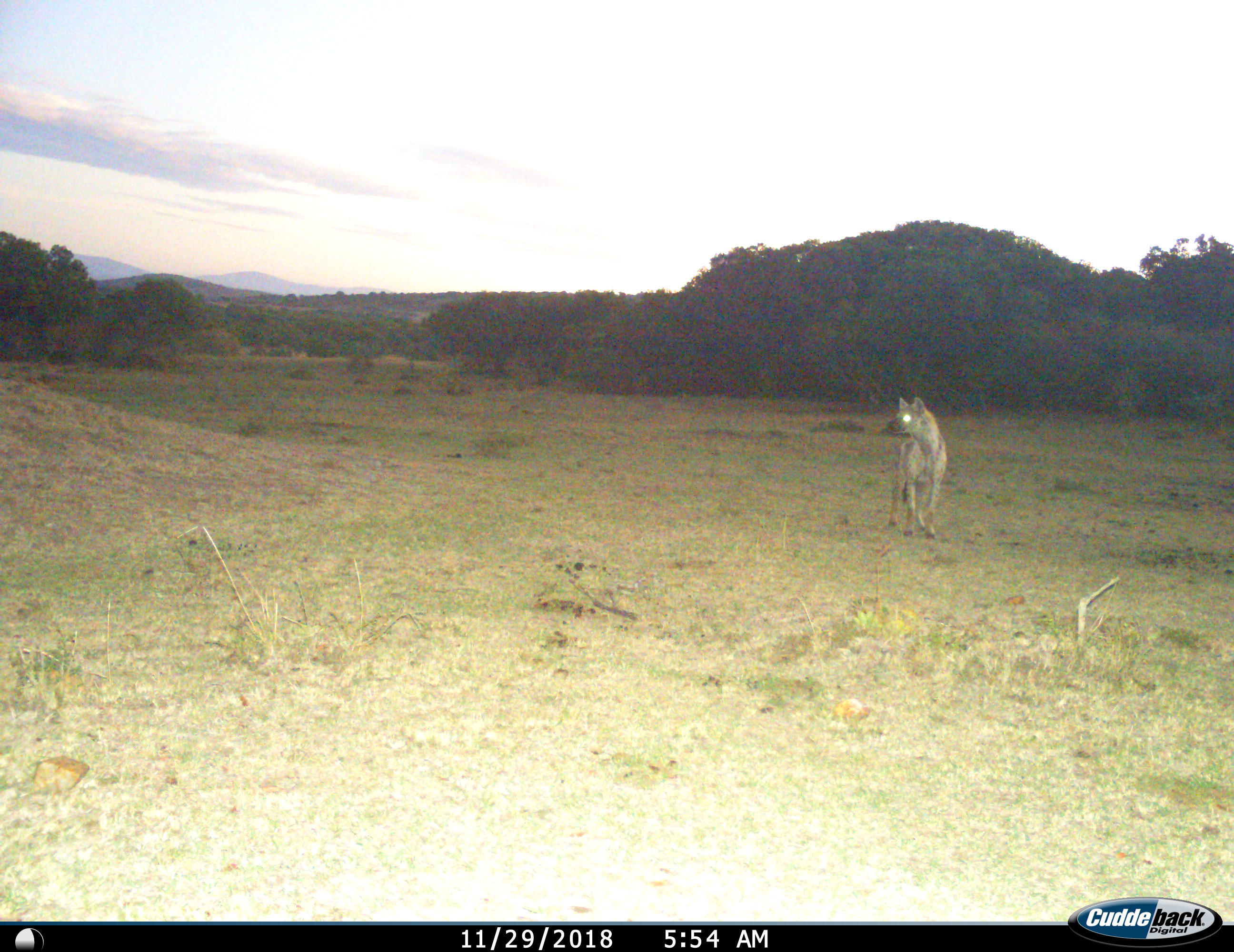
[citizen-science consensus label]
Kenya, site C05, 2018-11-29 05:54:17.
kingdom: Animalia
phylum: Chordata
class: Mammalia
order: Carnivora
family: Hyaenidae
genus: Crocuta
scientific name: Crocuta crocuta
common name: spotted hyena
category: hyenaspotted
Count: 1.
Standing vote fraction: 89%.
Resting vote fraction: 0%.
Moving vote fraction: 22%.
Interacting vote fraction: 0%.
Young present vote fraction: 0%.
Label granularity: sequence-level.